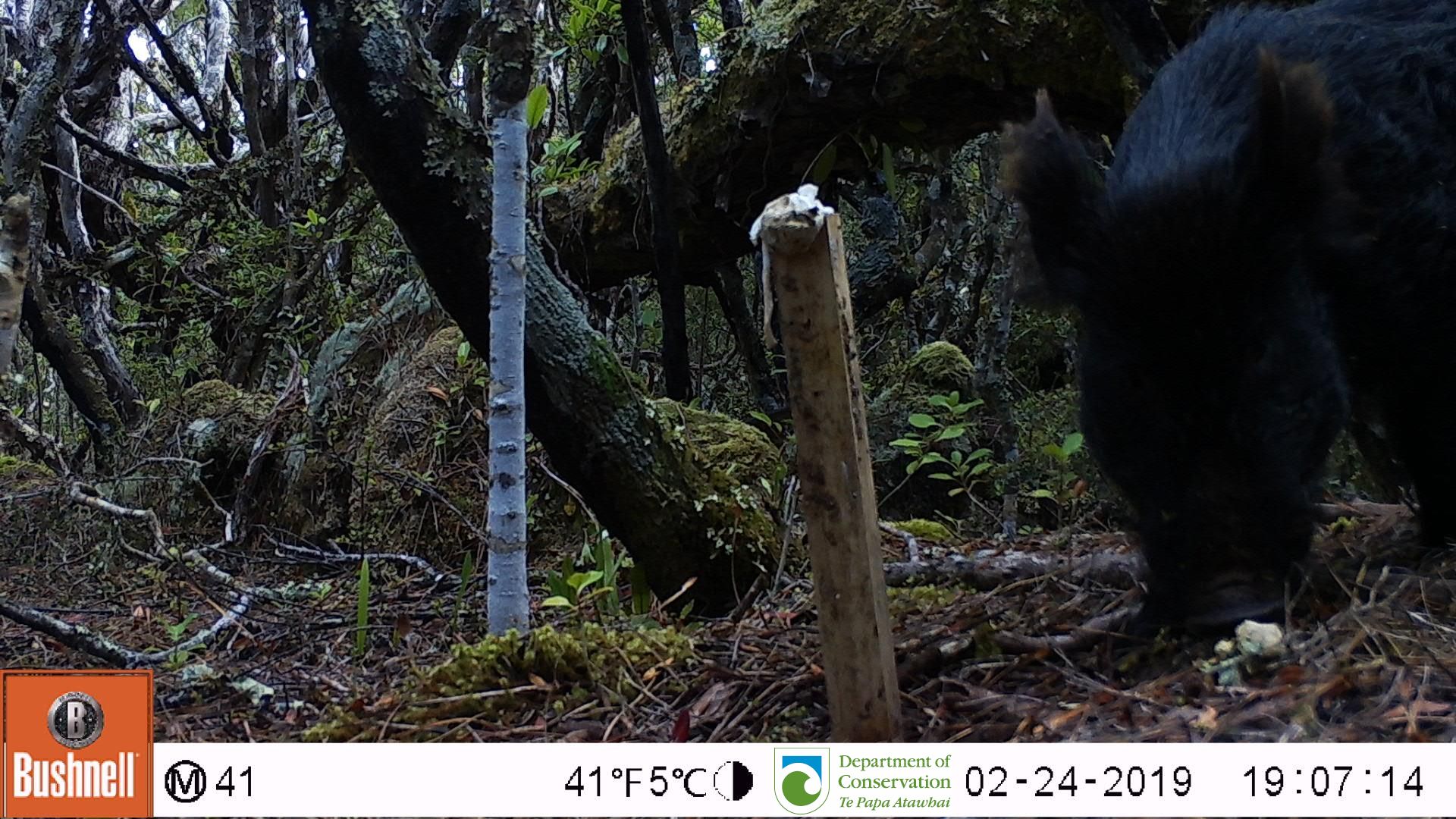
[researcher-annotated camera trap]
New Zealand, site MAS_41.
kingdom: Animalia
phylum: Chordata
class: Mammalia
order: Artiodactyla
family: Suidae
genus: Sus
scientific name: Sus scrofa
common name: pig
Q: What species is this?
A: Pig (Sus scrofa).